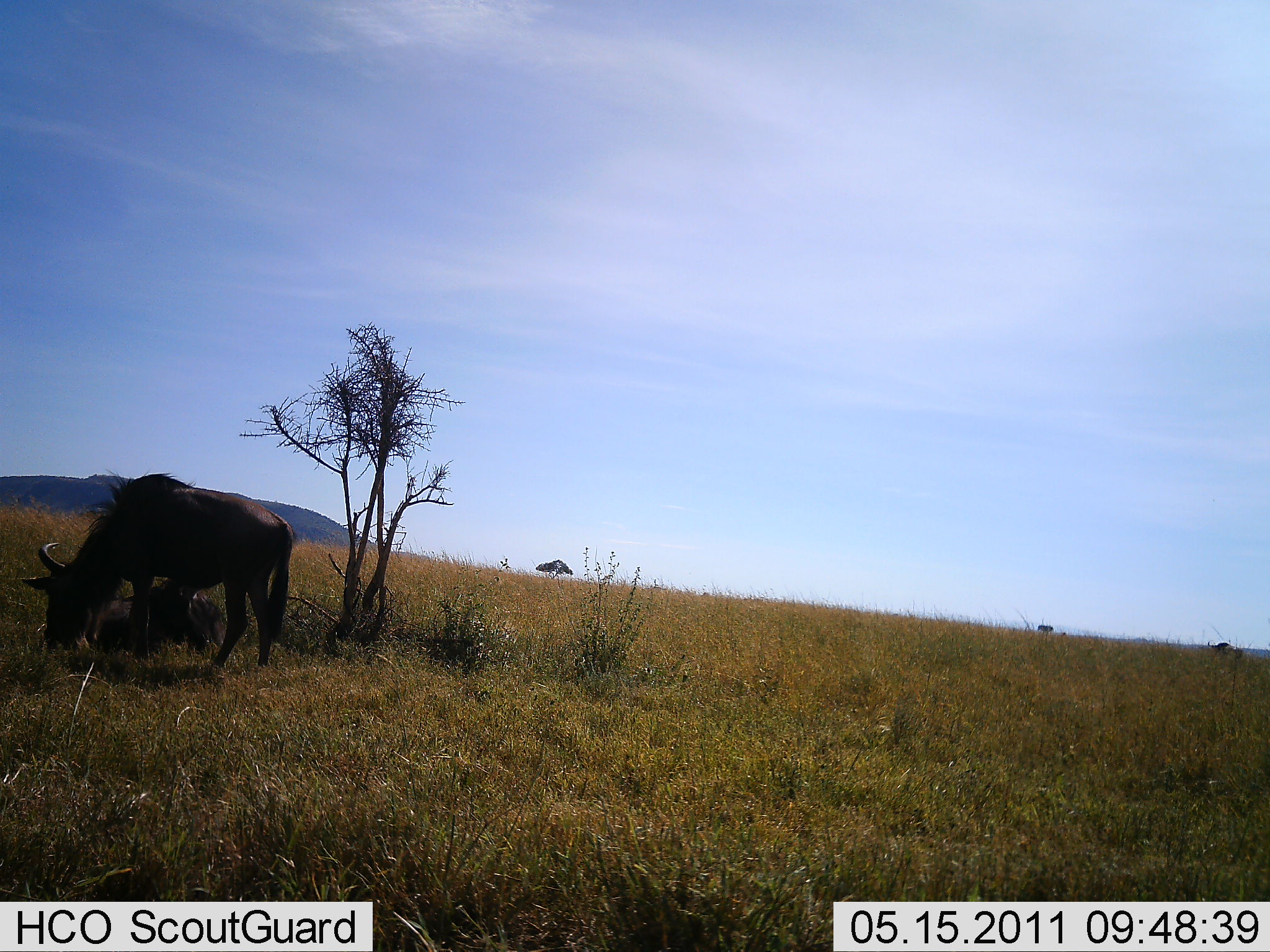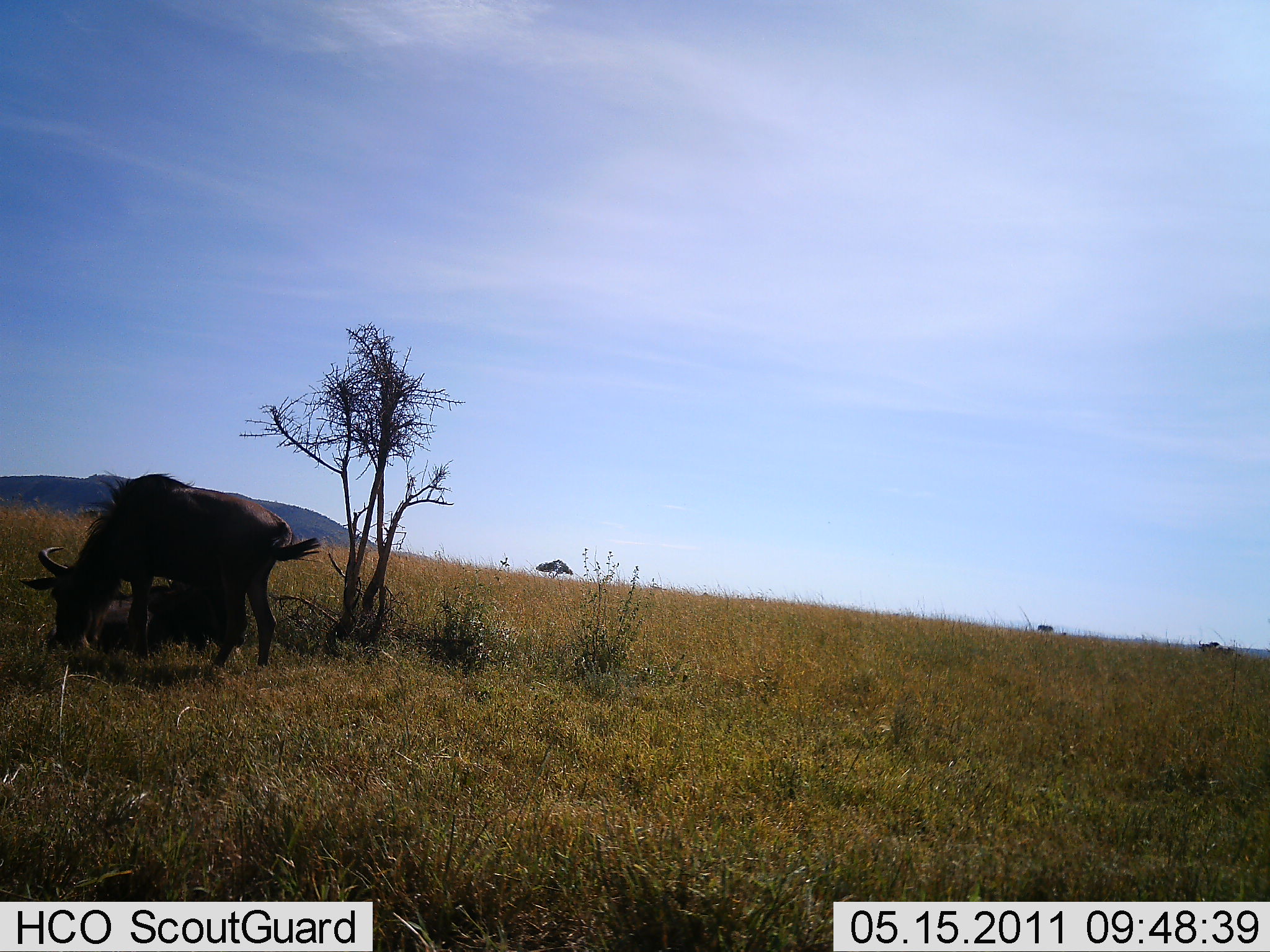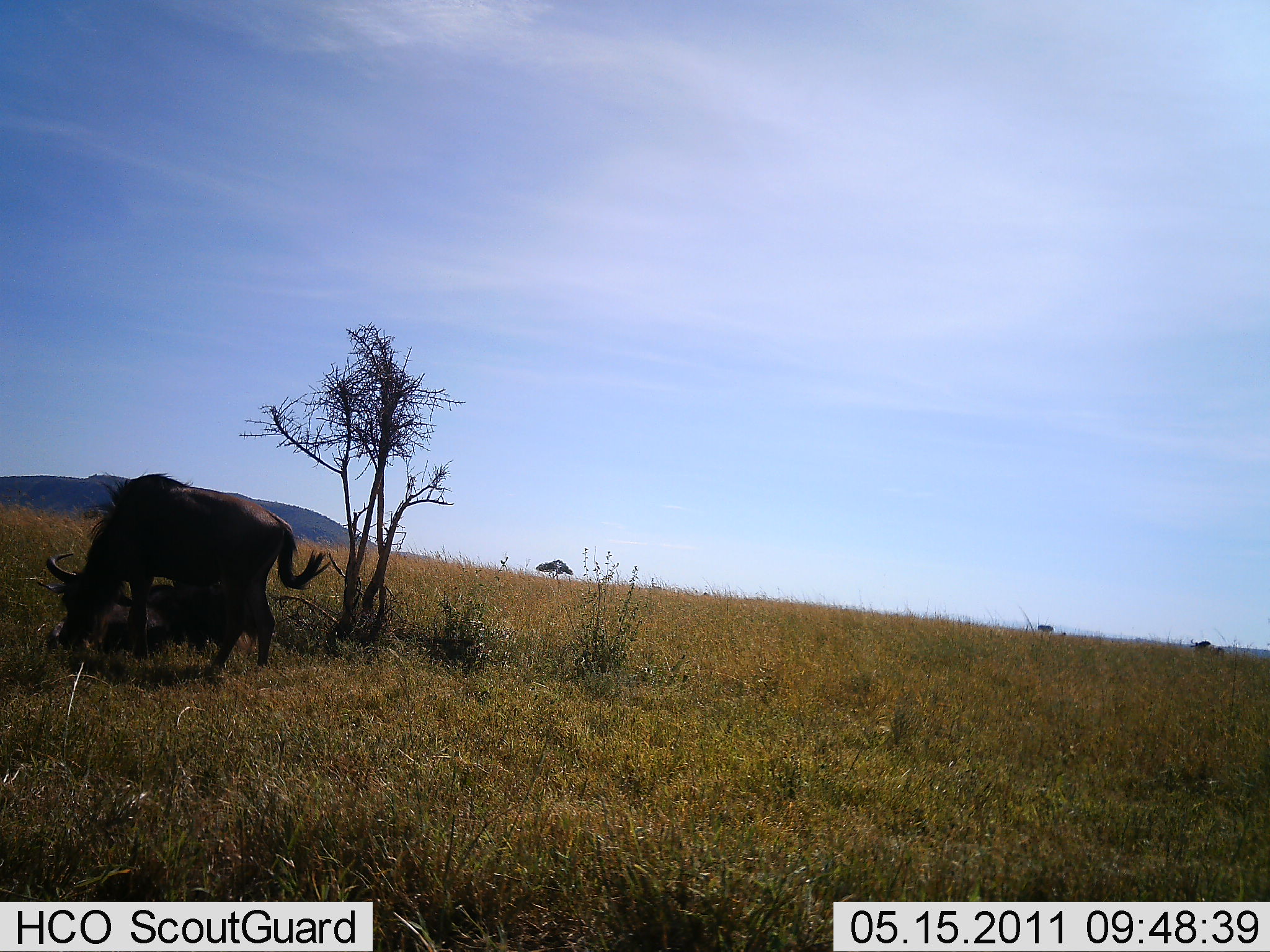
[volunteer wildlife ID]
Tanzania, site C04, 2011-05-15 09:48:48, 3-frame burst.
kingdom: Animalia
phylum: Chordata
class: Mammalia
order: Artiodactyla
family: Bovidae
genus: Connochaetes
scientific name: Connochaetes taurinus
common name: blue wildebeest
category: wildebeest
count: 2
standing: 30%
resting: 20%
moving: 20%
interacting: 0%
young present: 0%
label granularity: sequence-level